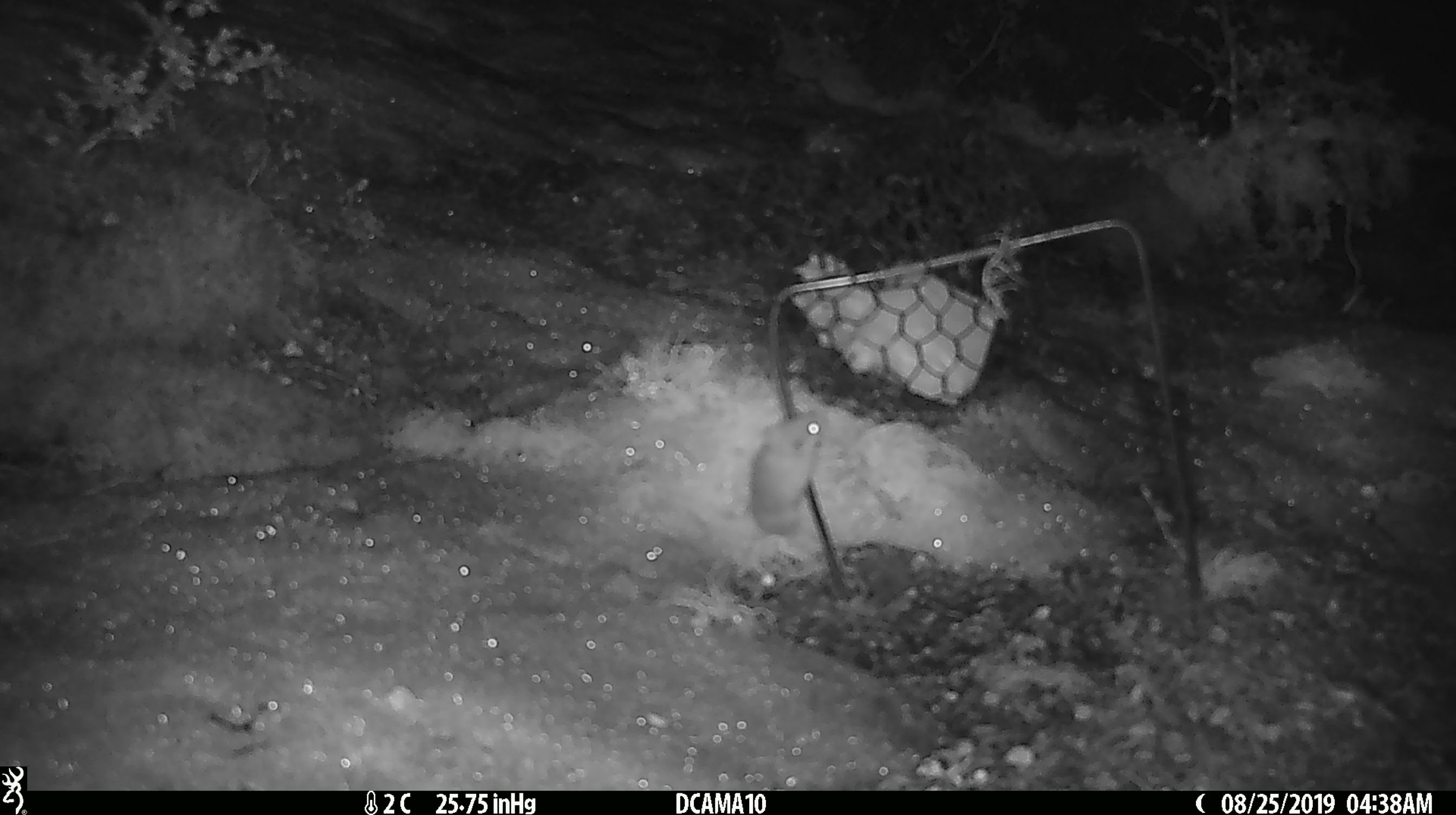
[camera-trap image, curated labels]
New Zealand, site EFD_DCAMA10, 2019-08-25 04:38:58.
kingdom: Animalia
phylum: Chordata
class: Mammalia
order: Rodentia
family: Muridae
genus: Mus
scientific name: Mus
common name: mouse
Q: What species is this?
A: Mouse (Mus).